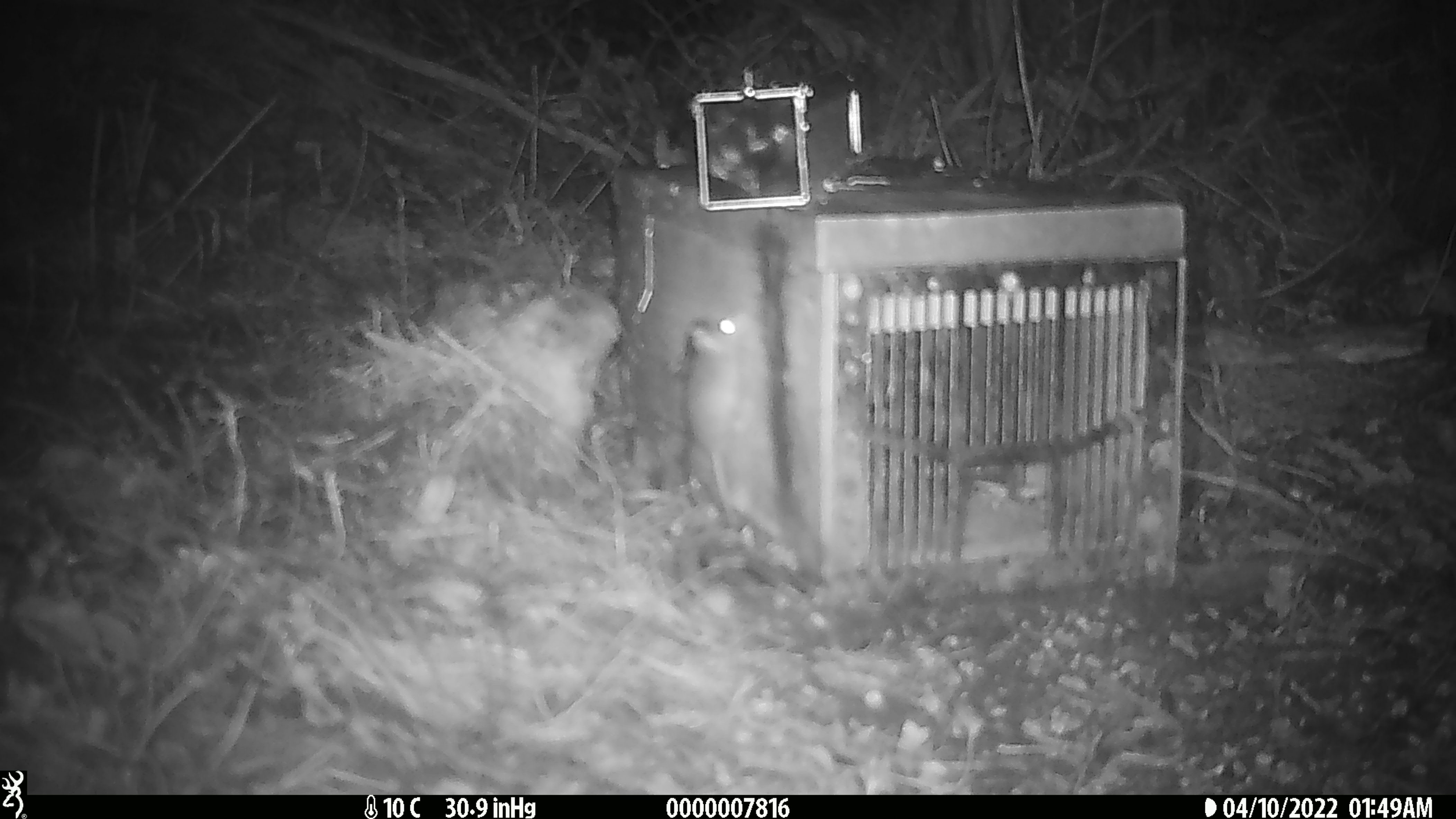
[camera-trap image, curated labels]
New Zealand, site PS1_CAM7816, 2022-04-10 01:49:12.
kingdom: Animalia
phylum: Chordata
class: Mammalia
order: Rodentia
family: Muridae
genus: Mus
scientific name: Mus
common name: mouse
Mouse (Mus).